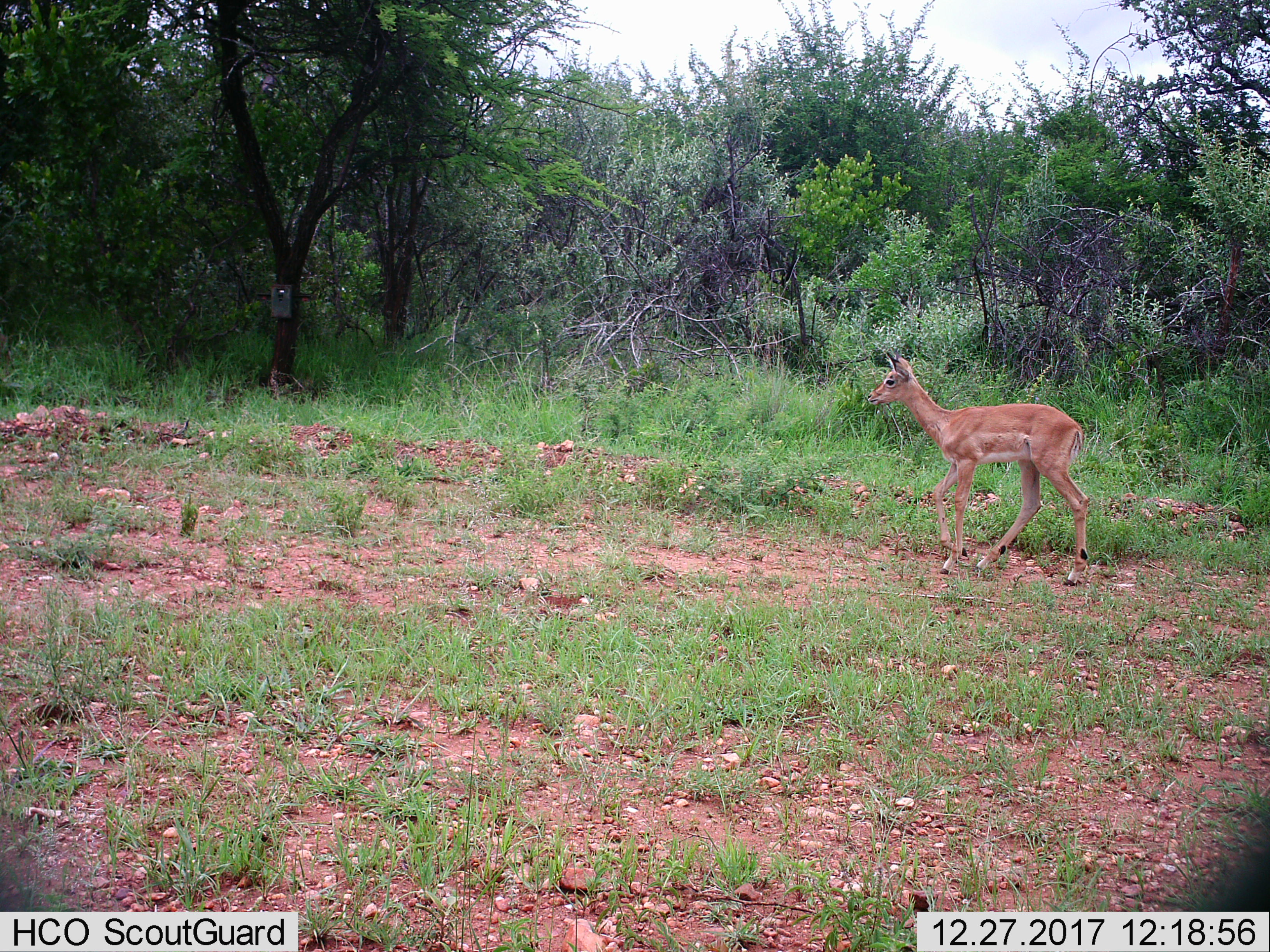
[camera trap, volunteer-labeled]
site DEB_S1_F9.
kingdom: Animalia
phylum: Chordata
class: Mammalia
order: Artiodactyla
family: Bovidae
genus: Aepyceros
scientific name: Aepyceros melampus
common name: impala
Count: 1.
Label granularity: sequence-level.